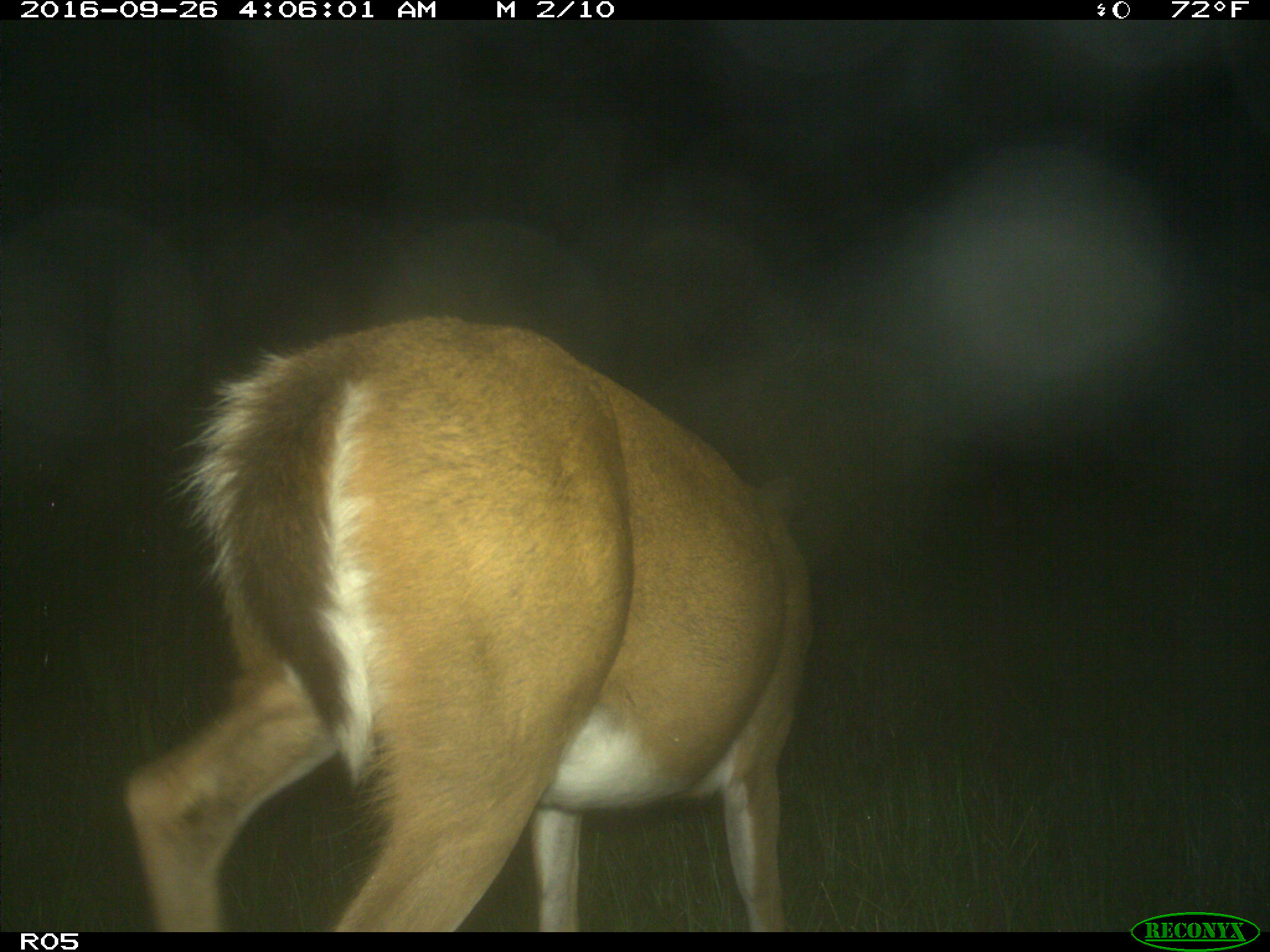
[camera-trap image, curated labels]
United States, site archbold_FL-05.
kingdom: Animalia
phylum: Chordata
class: Mammalia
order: Artiodactyla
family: Cervidae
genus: Odocoileus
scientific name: Odocoileus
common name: deer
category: unidentified deer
Unidentified deer (deer) (Odocoileus).